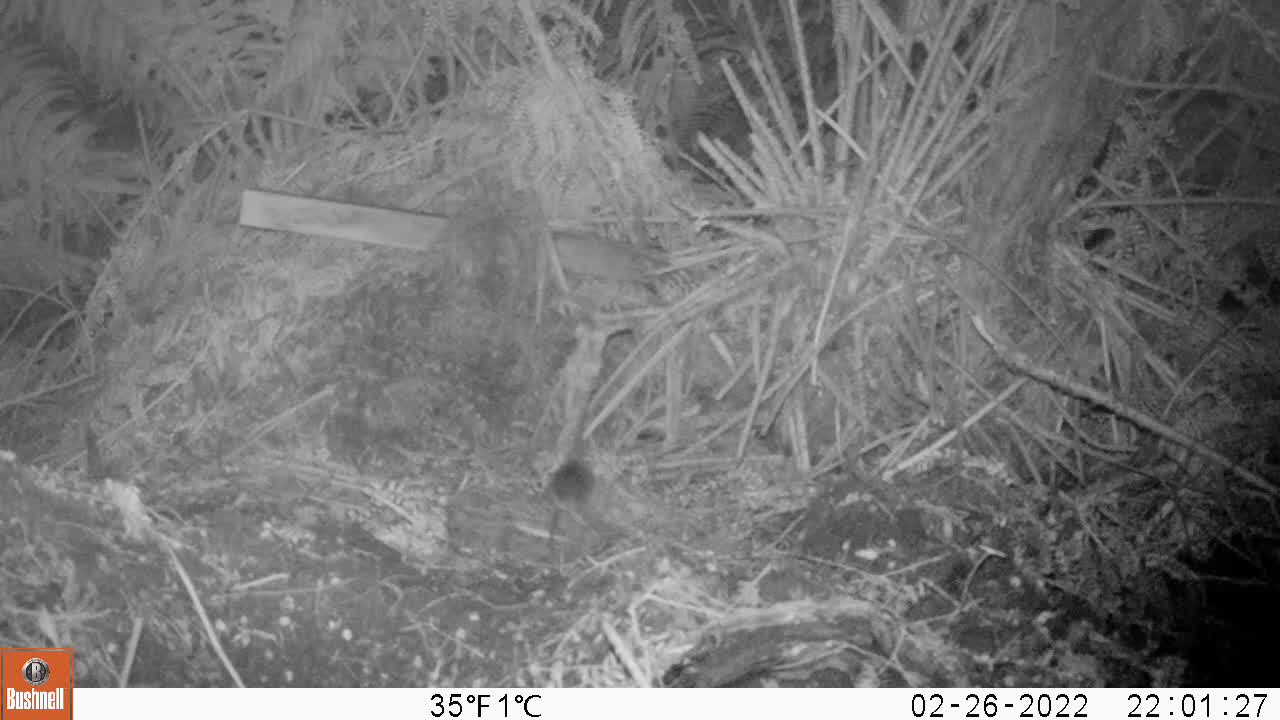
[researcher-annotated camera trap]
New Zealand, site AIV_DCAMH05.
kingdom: Animalia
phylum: Chordata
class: Mammalia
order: Rodentia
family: Muridae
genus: Mus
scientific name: Mus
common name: mouse